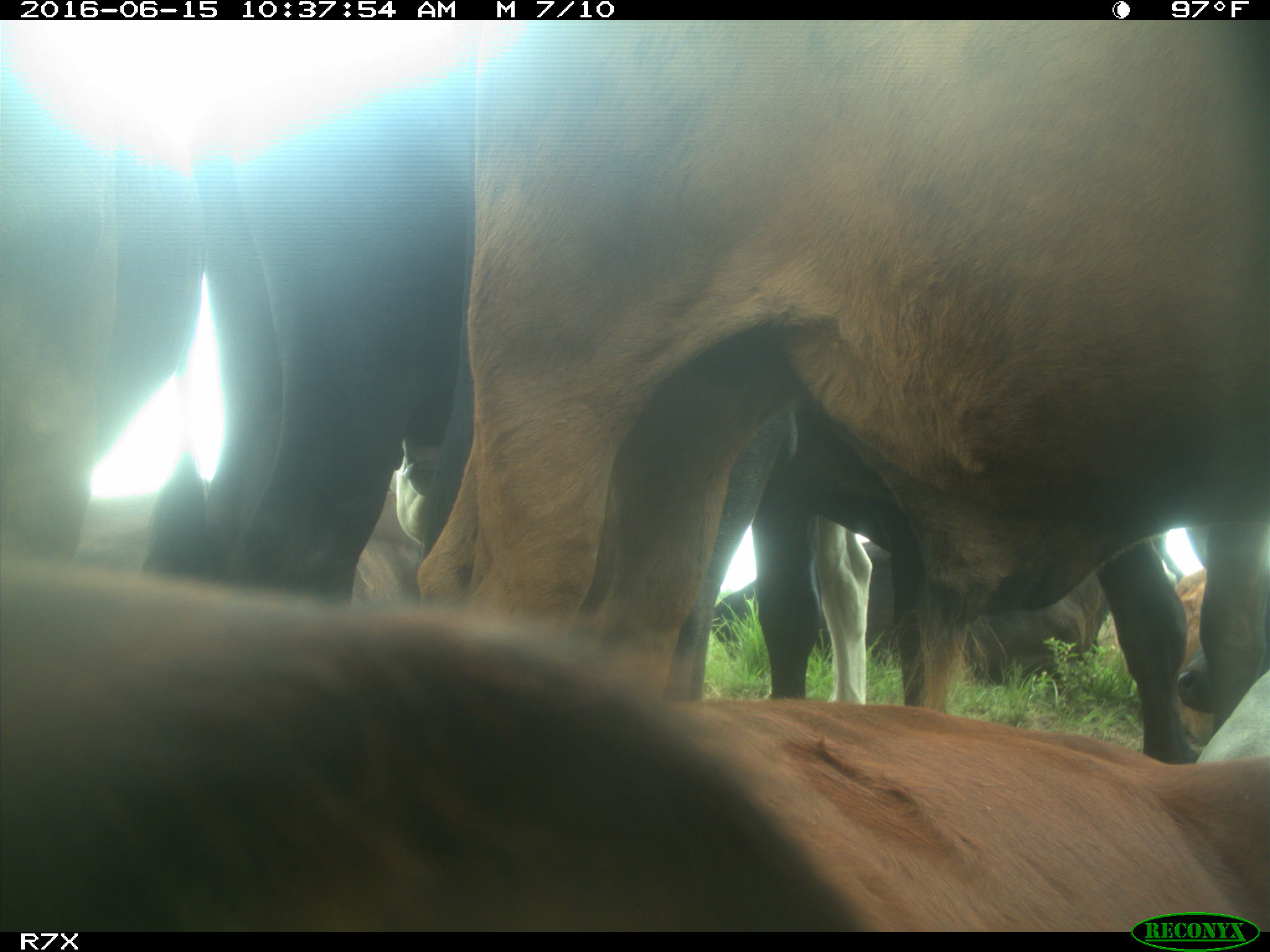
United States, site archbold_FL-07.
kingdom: Animalia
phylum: Chordata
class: Mammalia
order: Artiodactyla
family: Bovidae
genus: Bos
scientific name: Bos taurus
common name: domestic cow